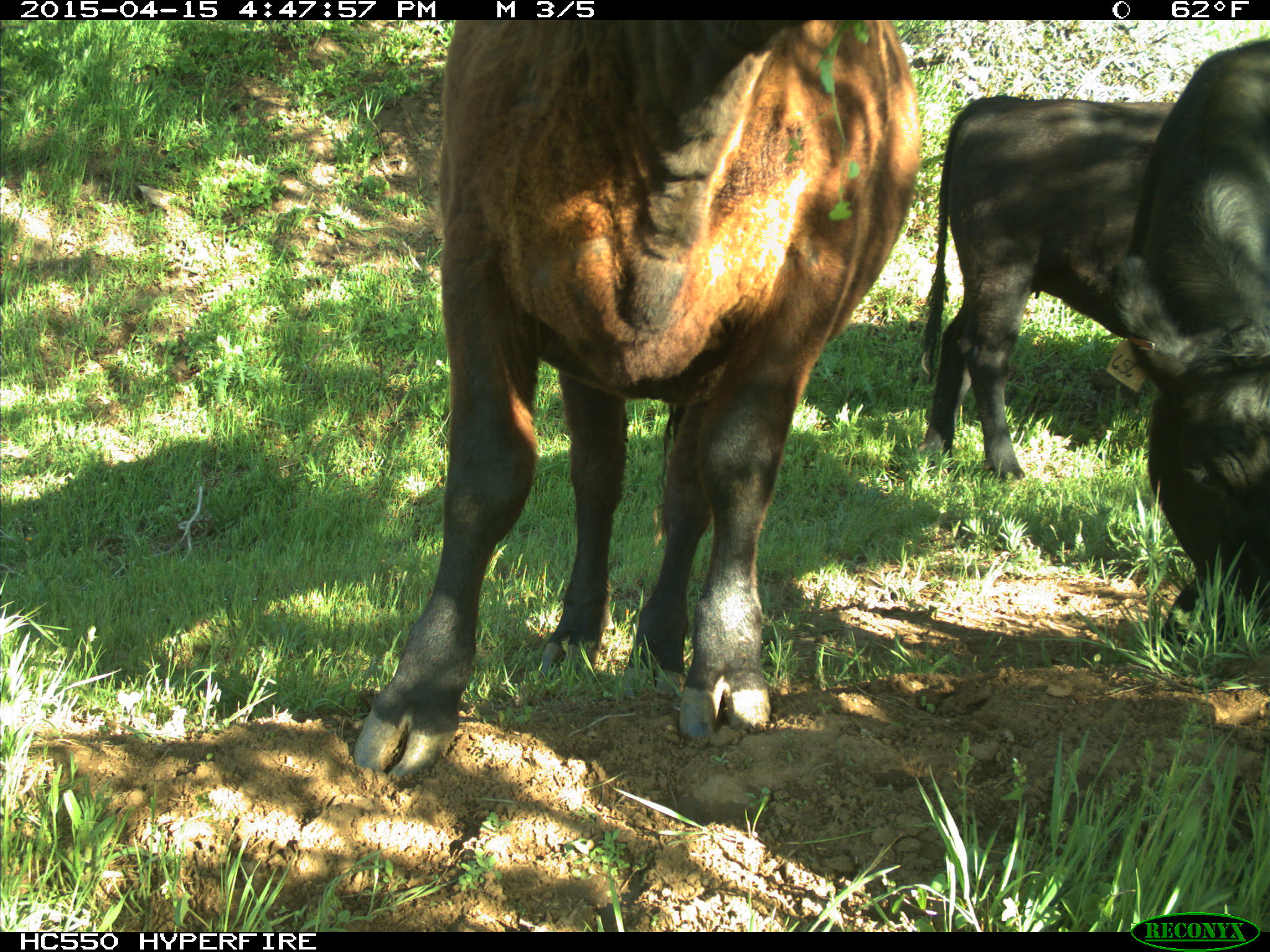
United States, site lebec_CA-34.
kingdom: Animalia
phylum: Chordata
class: Mammalia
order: Artiodactyla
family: Bovidae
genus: Bos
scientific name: Bos taurus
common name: domestic cow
Bos taurus (domestic cow).